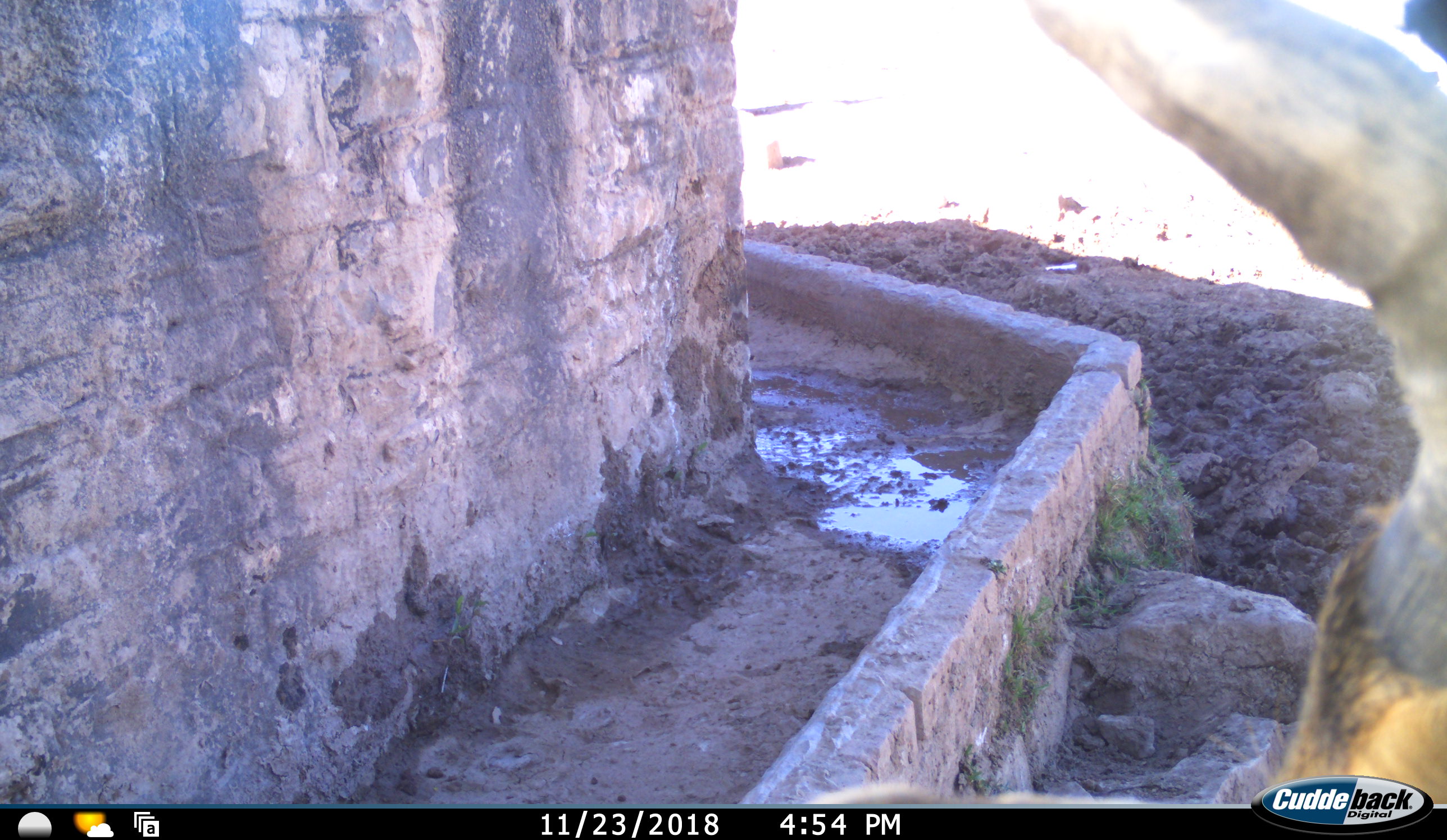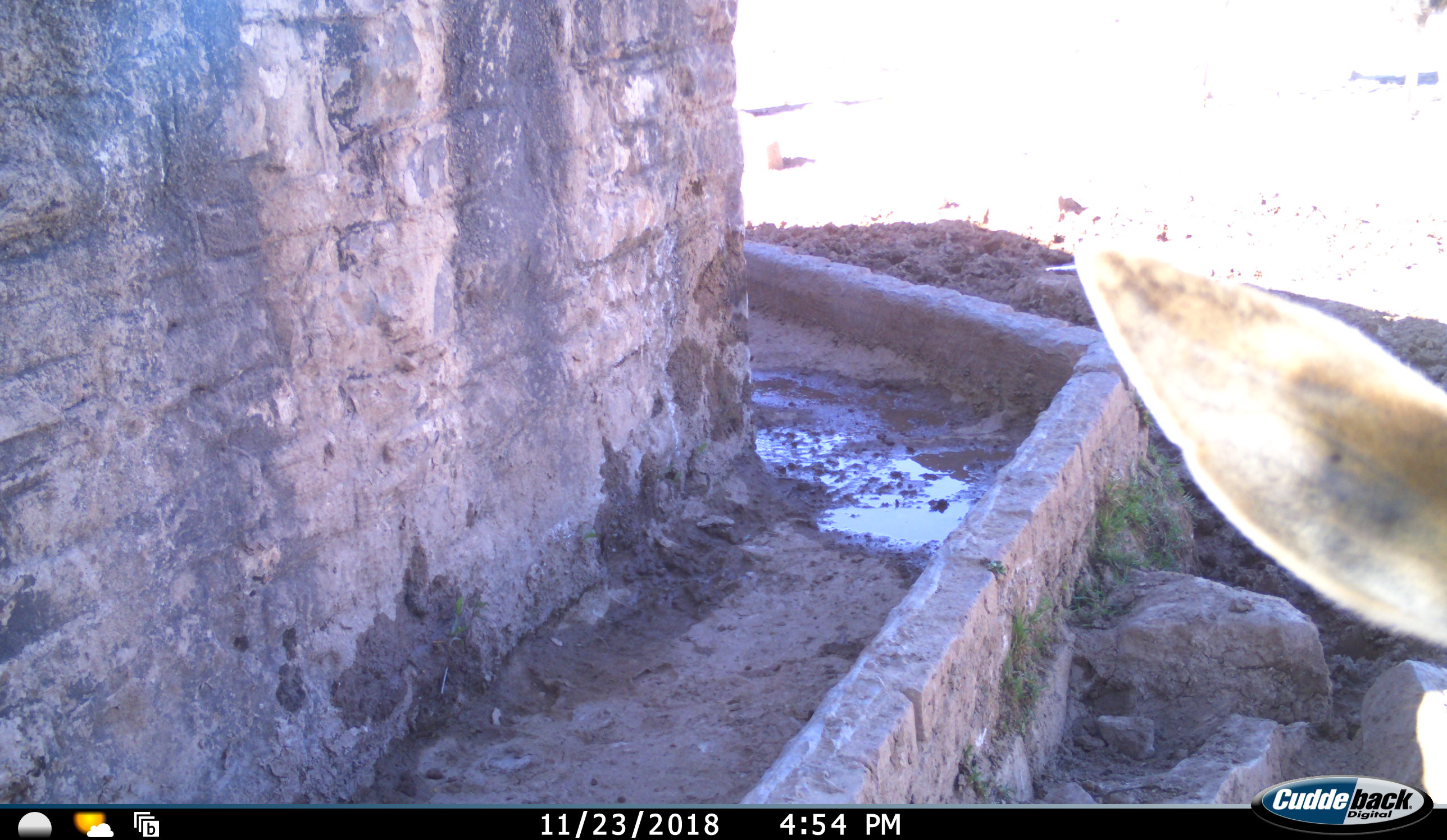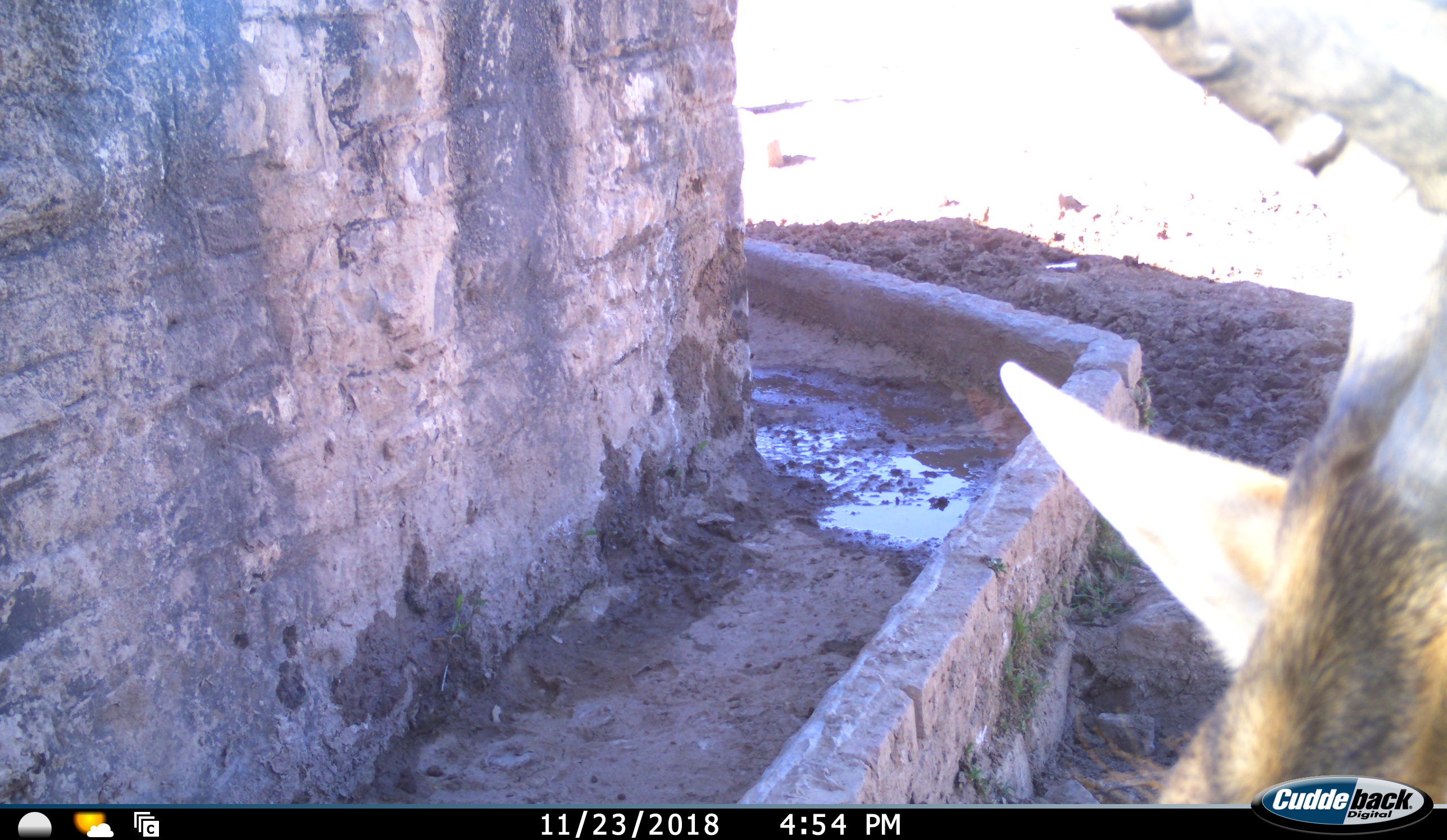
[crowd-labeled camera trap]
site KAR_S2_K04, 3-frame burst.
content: unidentified animal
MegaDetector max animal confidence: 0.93